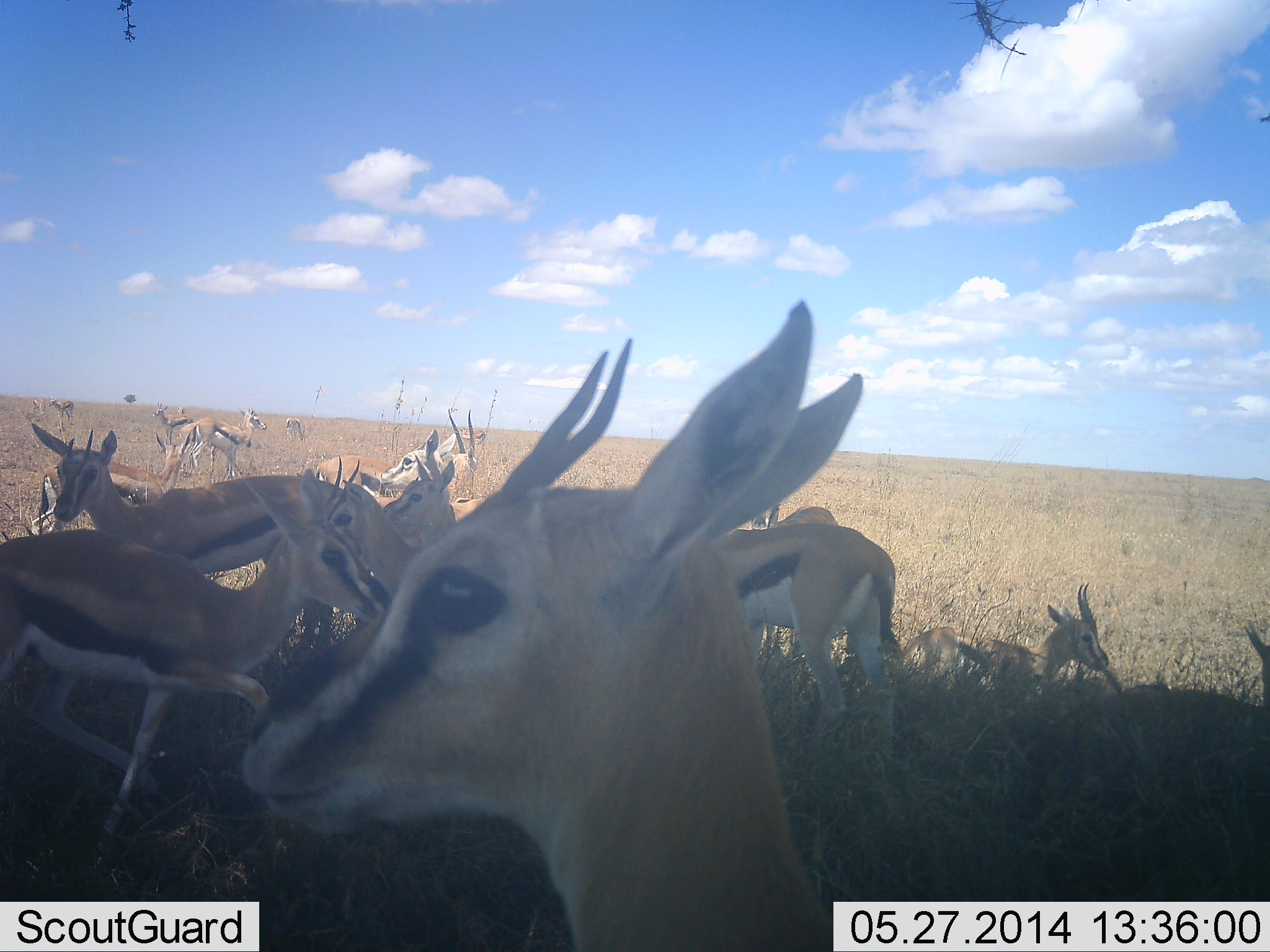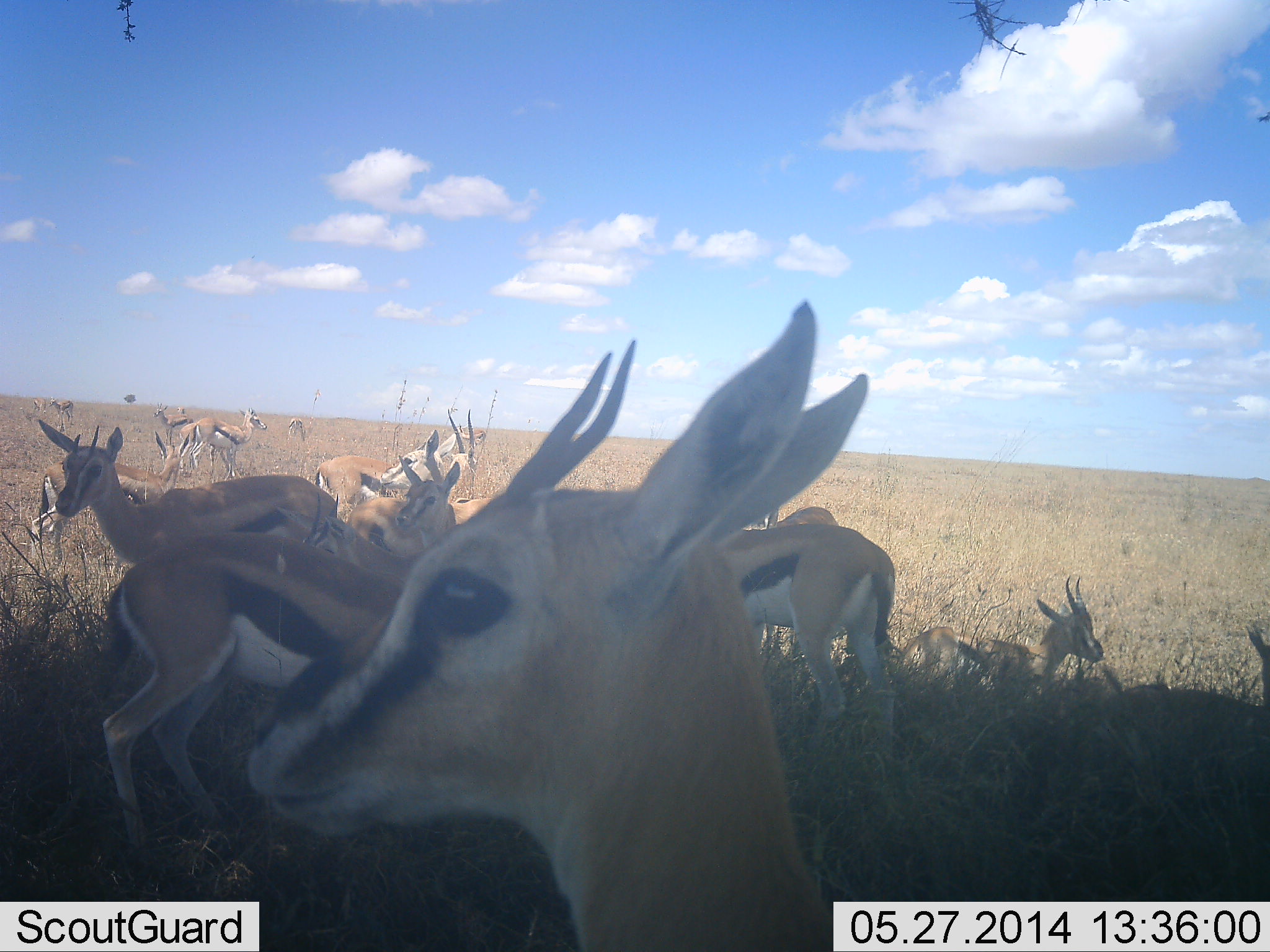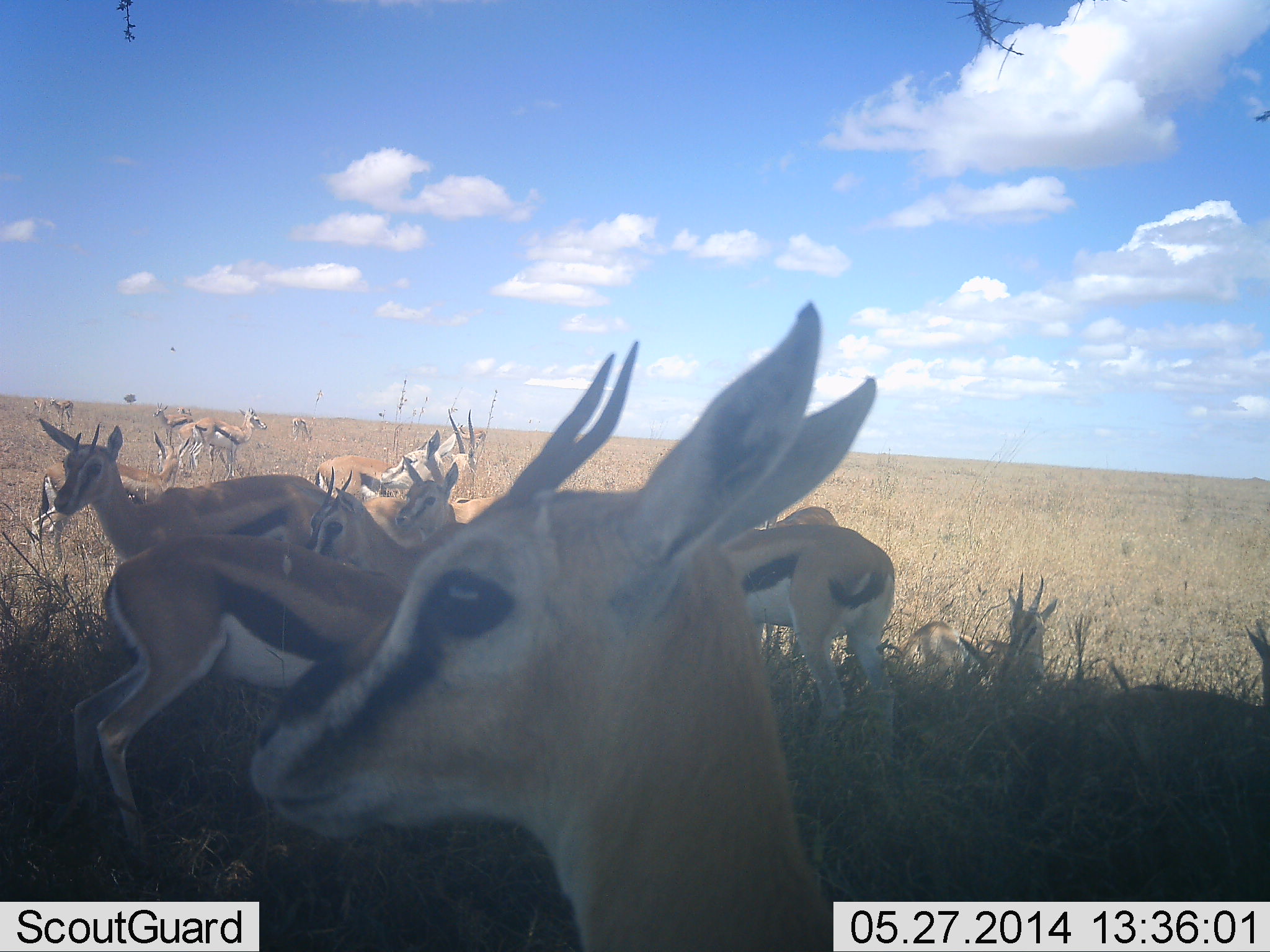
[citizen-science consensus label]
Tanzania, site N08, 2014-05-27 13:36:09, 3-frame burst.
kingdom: Animalia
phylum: Chordata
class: Mammalia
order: Artiodactyla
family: Bovidae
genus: Eudorcas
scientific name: Eudorcas thomsonii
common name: thomson's gazelle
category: gazellethomsons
Gazellethomsons (thomson's gazelle) (Eudorcas thomsonii), count 11-50. Behavior (volunteer vote fractions): standing 90%, resting 90%, moving 30%, interacting 0%. Young present (vote fraction): 0%. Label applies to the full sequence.